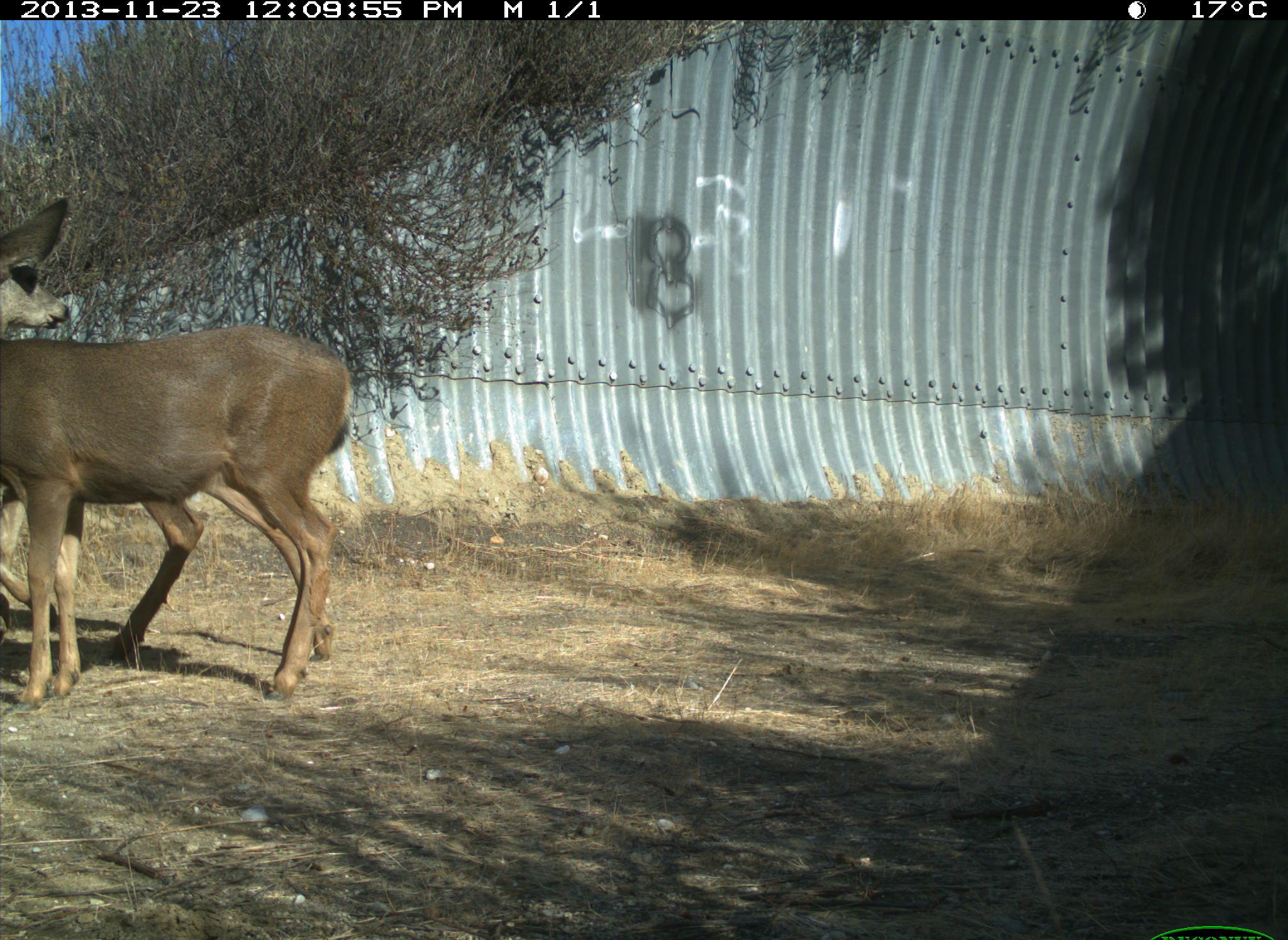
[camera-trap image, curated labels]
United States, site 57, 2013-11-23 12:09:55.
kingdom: Animalia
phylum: Chordata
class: Mammalia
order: Artiodactyla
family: Cervidae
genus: Odocoileus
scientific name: Odocoileus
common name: deer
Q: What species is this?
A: Deer (Odocoileus).